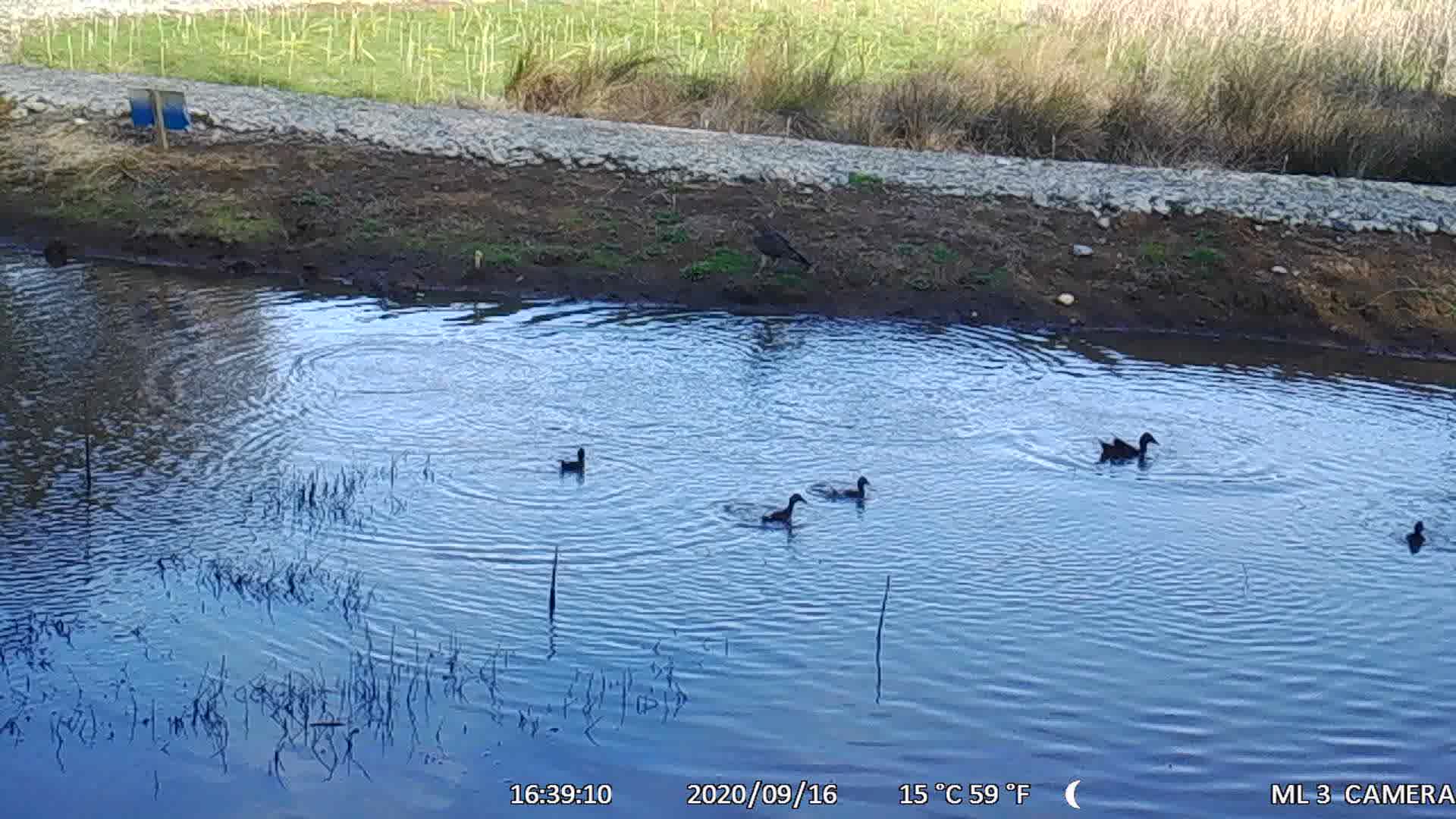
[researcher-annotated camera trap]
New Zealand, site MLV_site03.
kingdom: Animalia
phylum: Chordata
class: Aves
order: Anseriformes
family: Anatidae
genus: Anas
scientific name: Anas chlorotis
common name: brown teal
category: pateke